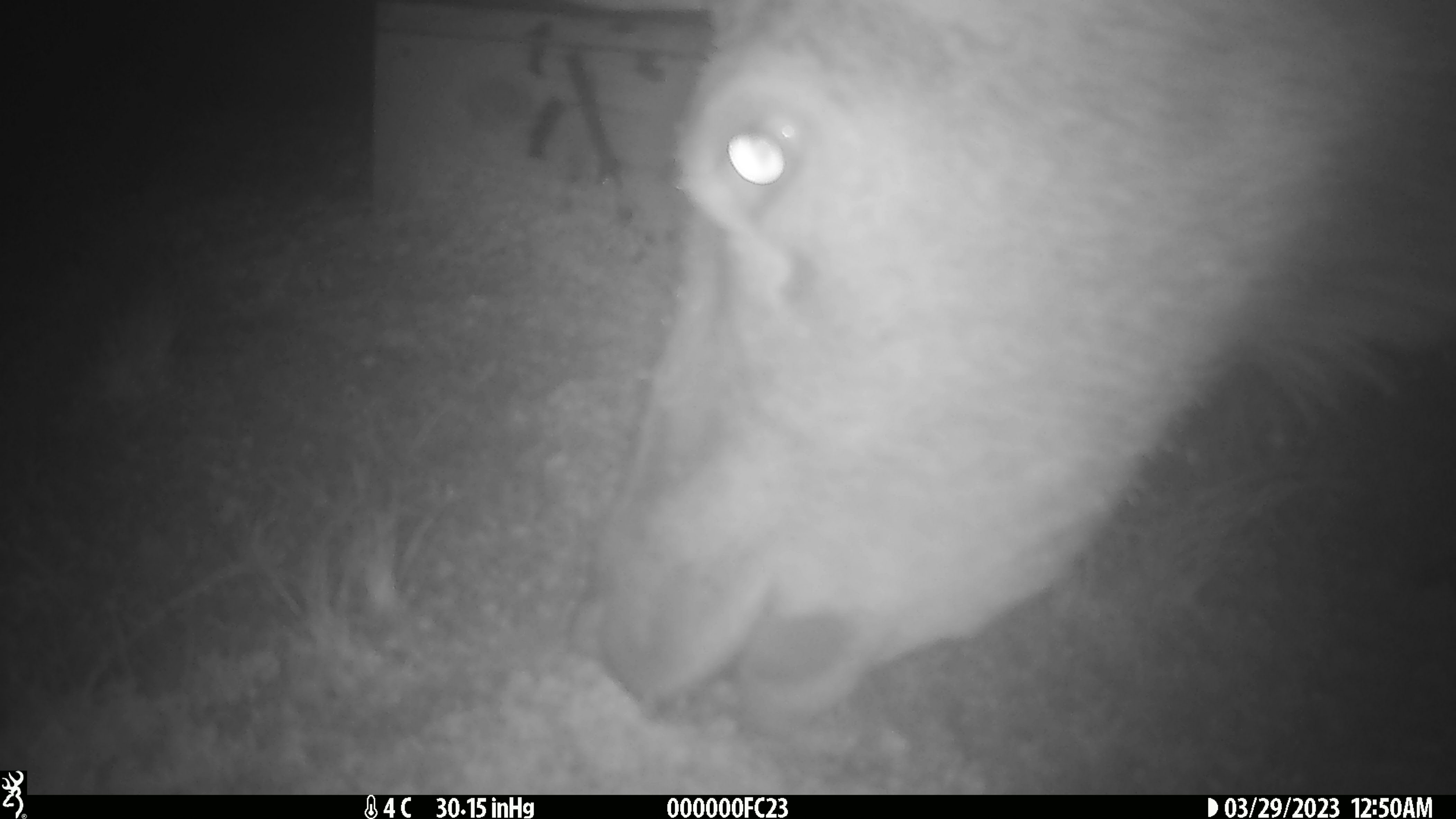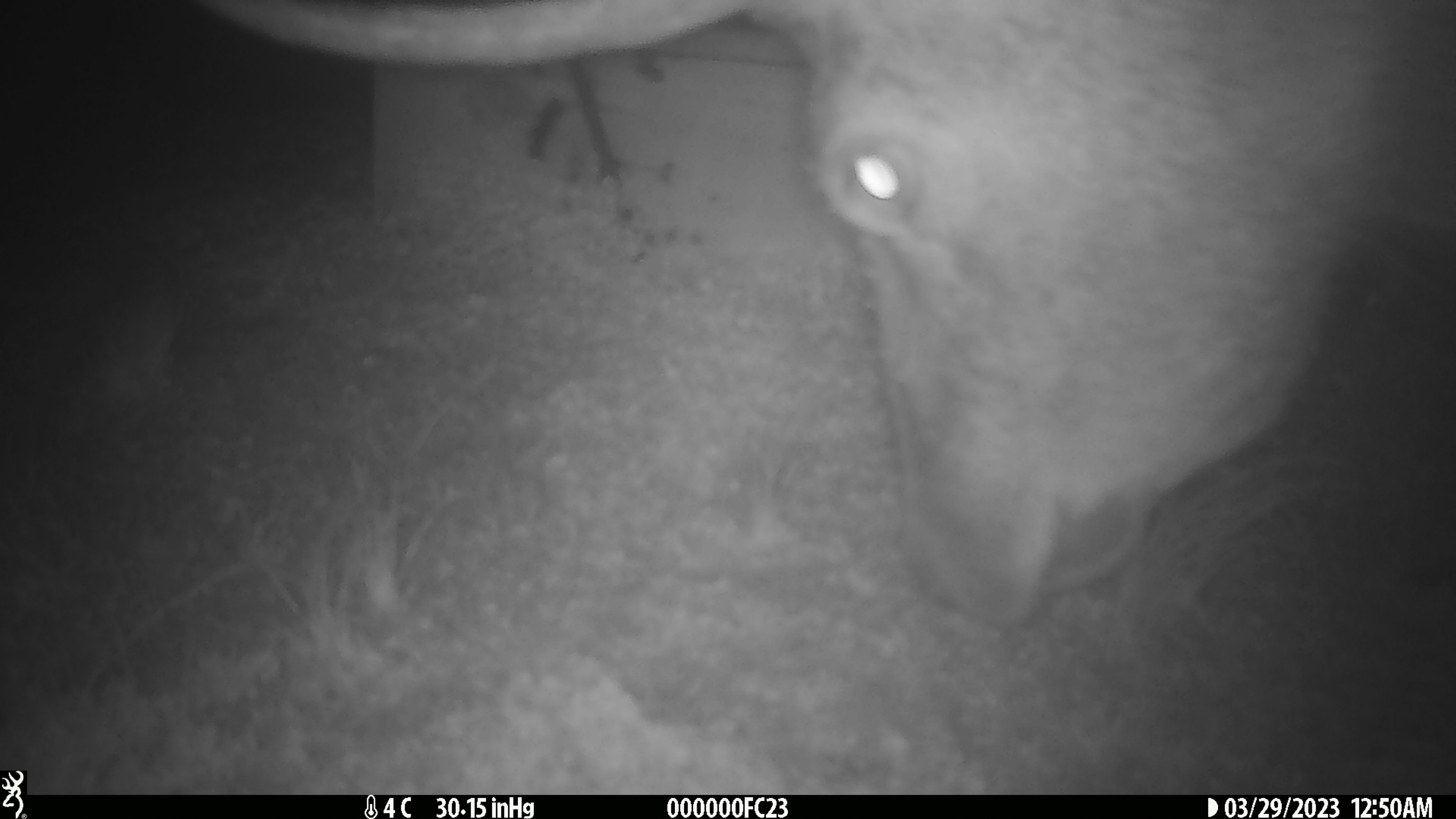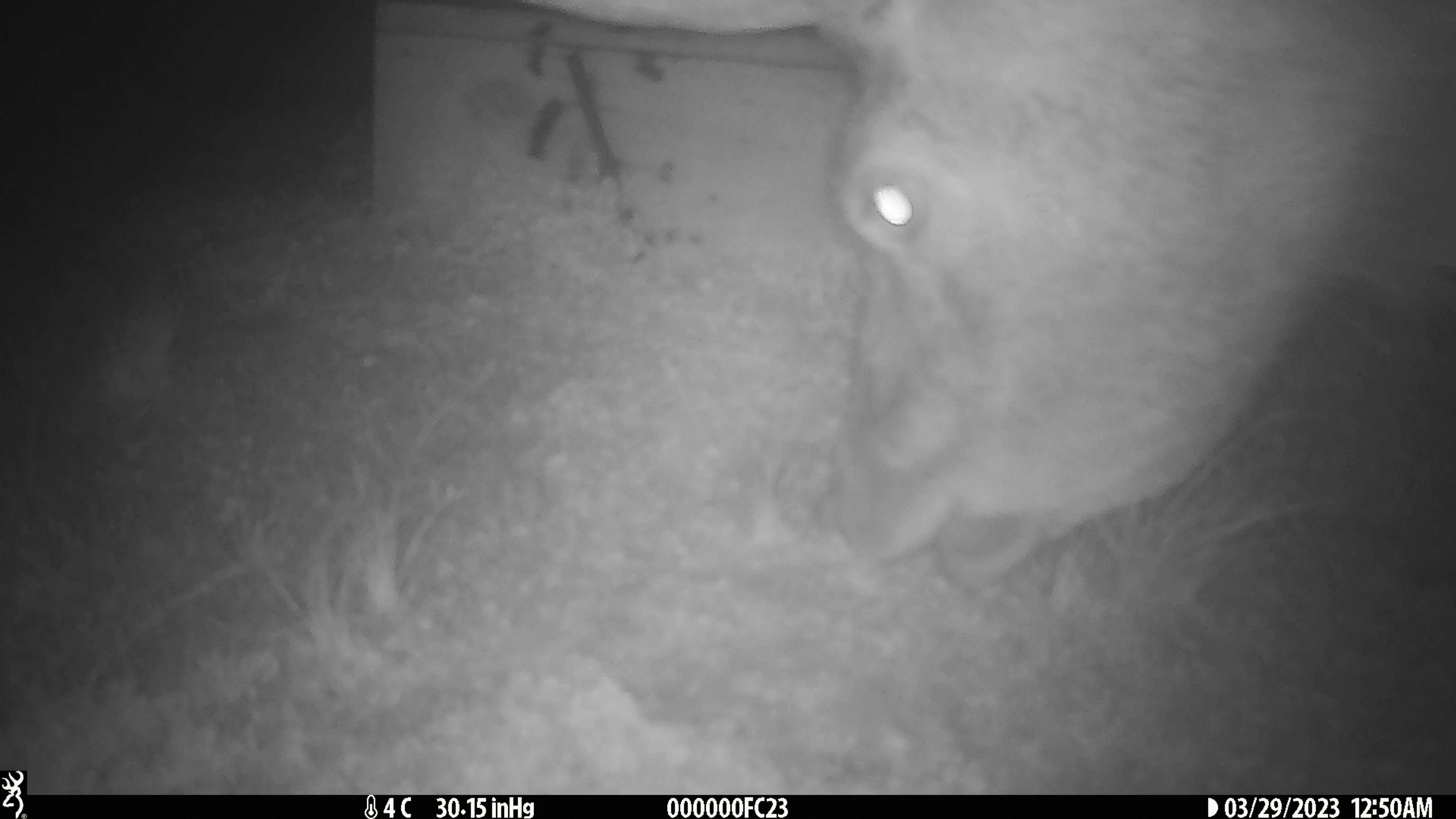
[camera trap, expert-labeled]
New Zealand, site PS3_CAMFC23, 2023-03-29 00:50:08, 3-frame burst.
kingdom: Animalia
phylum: Chordata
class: Mammalia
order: Artiodactyla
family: Cervidae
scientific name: Cervidae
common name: deer